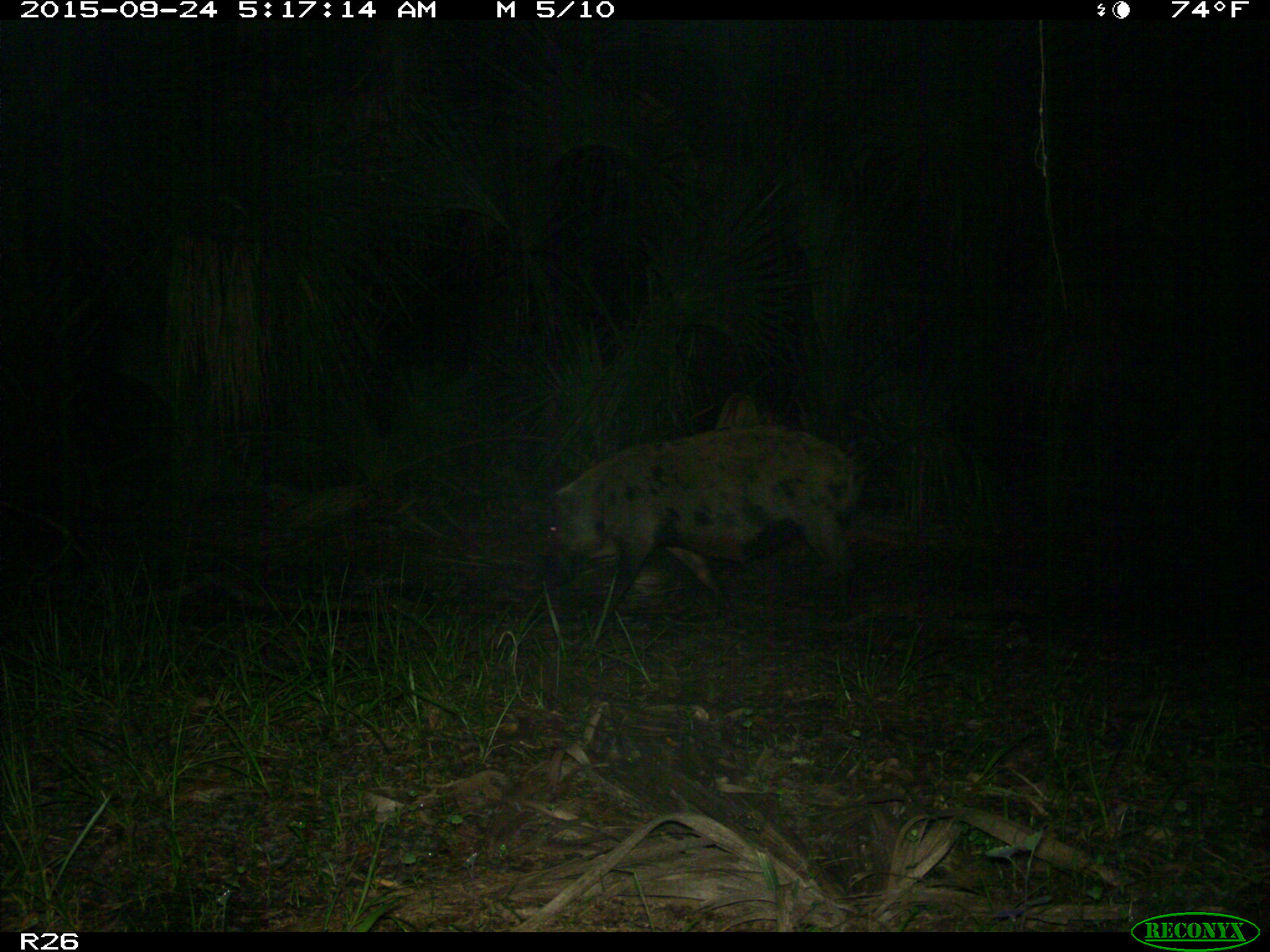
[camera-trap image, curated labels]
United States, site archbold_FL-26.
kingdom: Animalia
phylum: Chordata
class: Mammalia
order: Artiodactyla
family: Suidae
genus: Sus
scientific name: Sus scrofa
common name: wild boar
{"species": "Sus scrofa (wild boar)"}